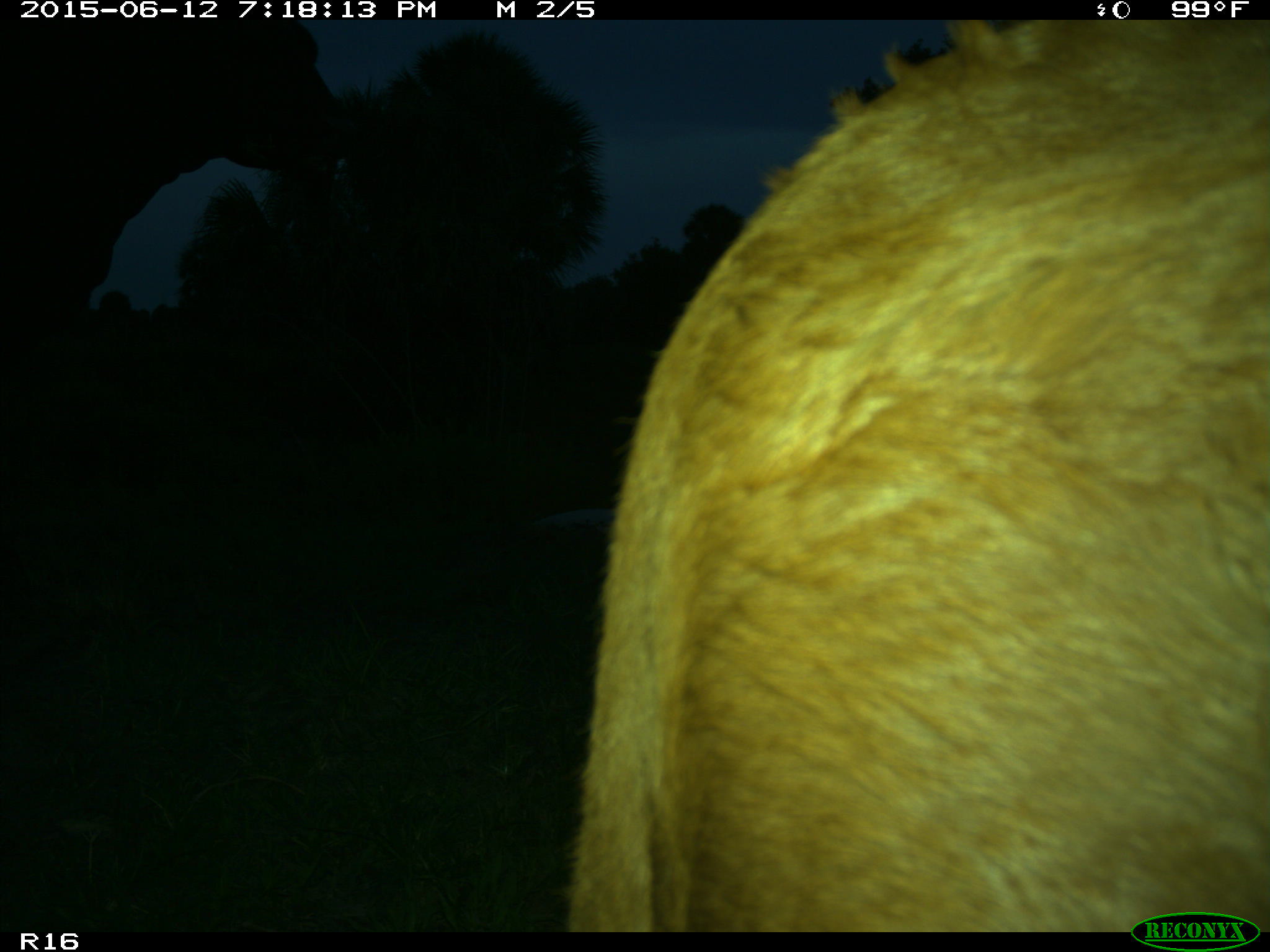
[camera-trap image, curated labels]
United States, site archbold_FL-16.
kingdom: Animalia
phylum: Chordata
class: Mammalia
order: Artiodactyla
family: Bovidae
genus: Bos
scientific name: Bos taurus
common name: domestic cow